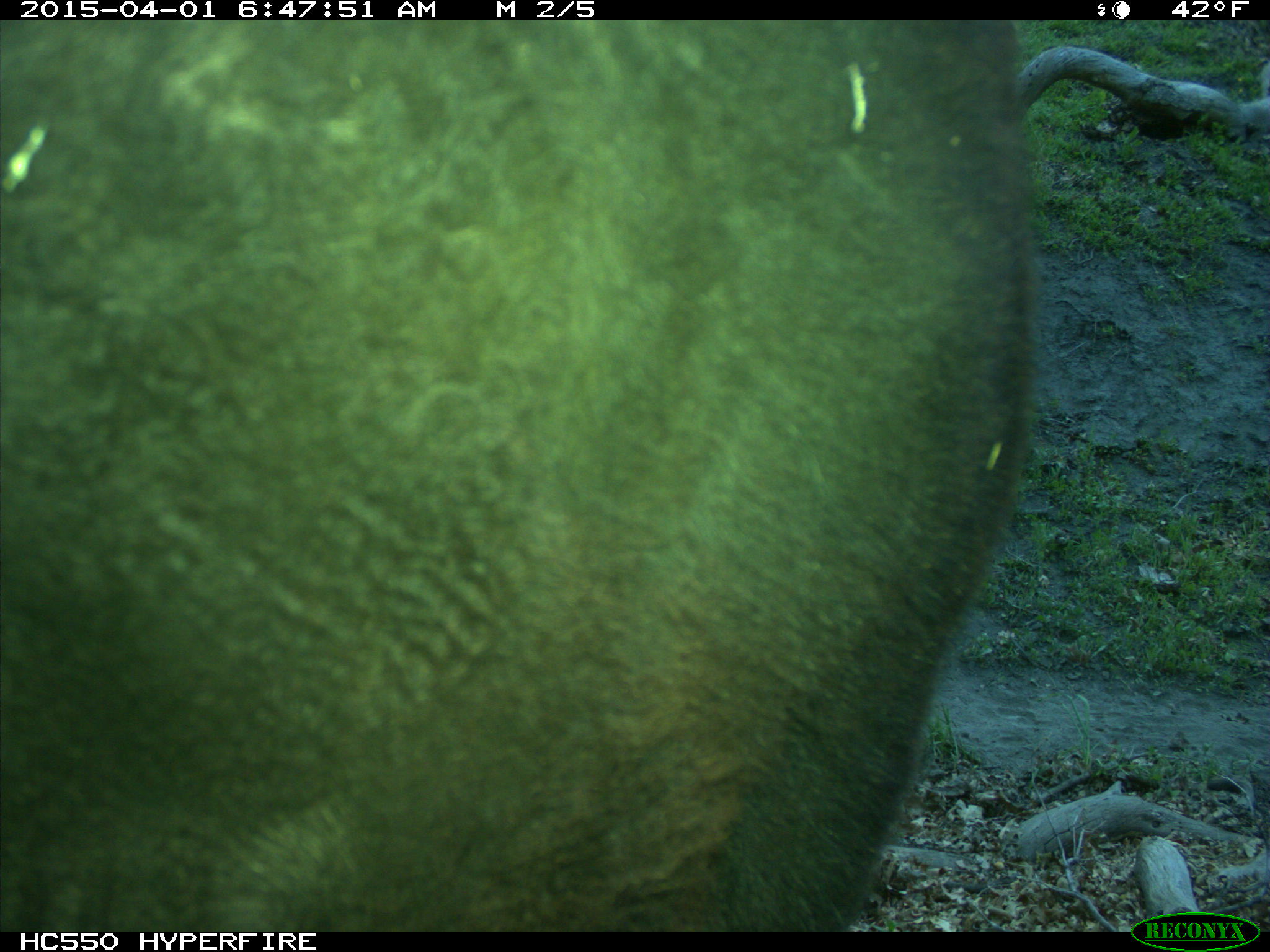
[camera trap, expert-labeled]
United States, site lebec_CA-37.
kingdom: Animalia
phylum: Chordata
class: Mammalia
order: Artiodactyla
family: Bovidae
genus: Bos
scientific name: Bos taurus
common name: domestic cow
Bos taurus (domestic cow).